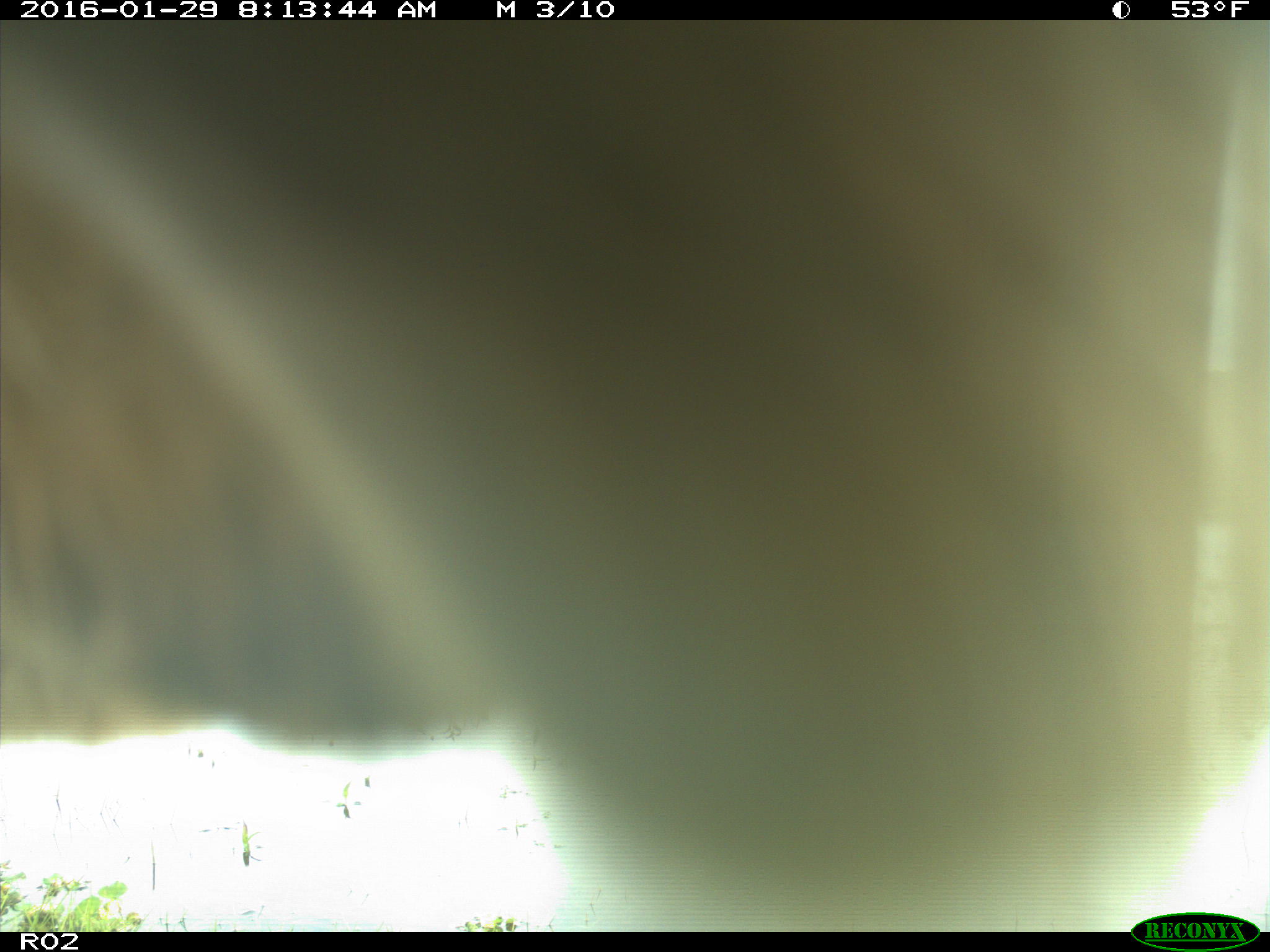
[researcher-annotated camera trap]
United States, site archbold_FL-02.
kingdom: Animalia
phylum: Chordata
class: Mammalia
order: Artiodactyla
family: Bovidae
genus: Bos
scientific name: Bos taurus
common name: domestic cow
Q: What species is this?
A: Bos taurus (domestic cow).